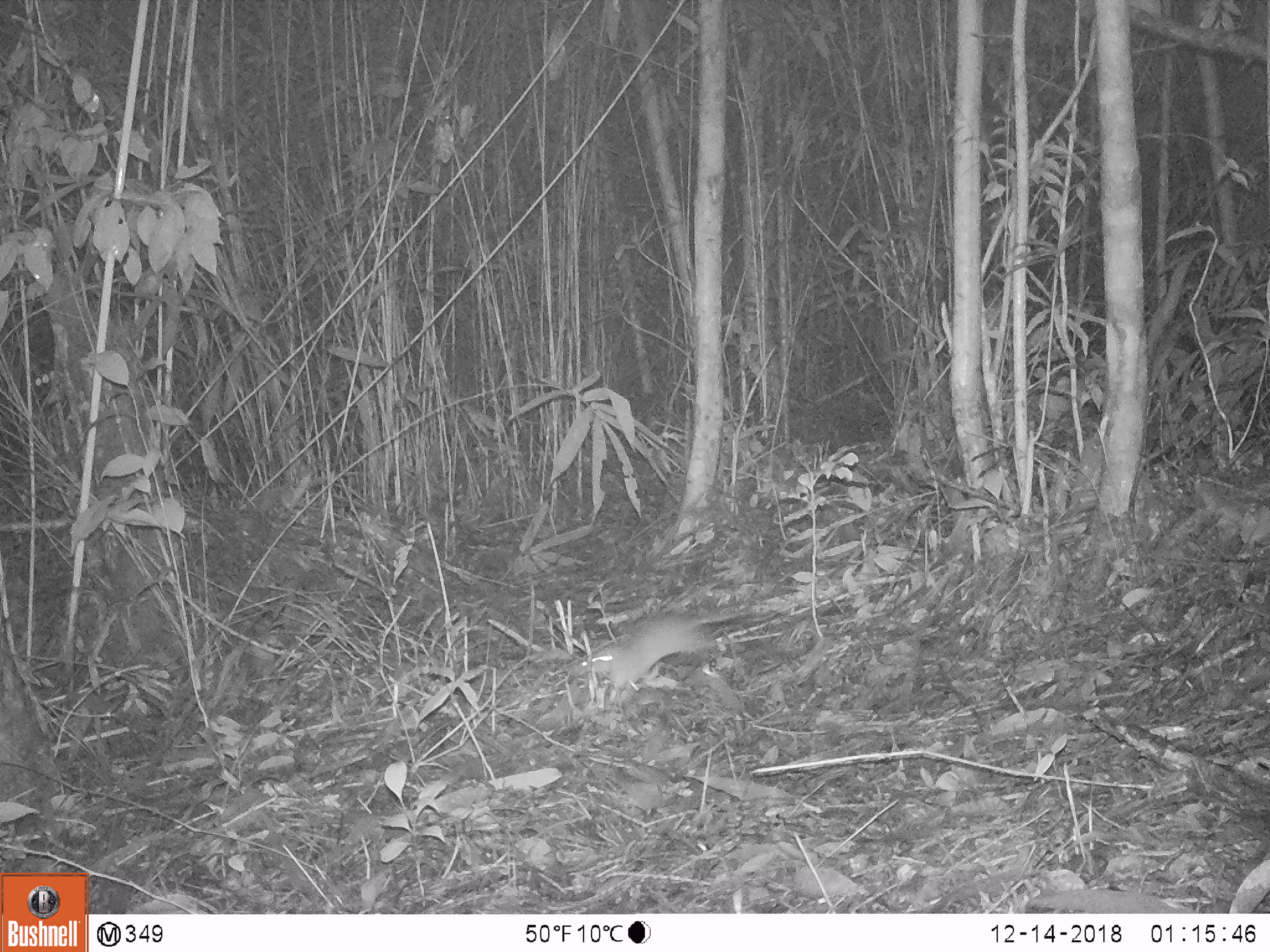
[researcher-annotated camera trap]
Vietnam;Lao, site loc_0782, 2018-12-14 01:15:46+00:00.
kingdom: Animalia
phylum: Chordata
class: Mammalia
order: Rodentia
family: Muridae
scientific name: Muridae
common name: old-world mice and rats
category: unidentified murid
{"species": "unidentified murid (old-world mice and rats) (Muridae)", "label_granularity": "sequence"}